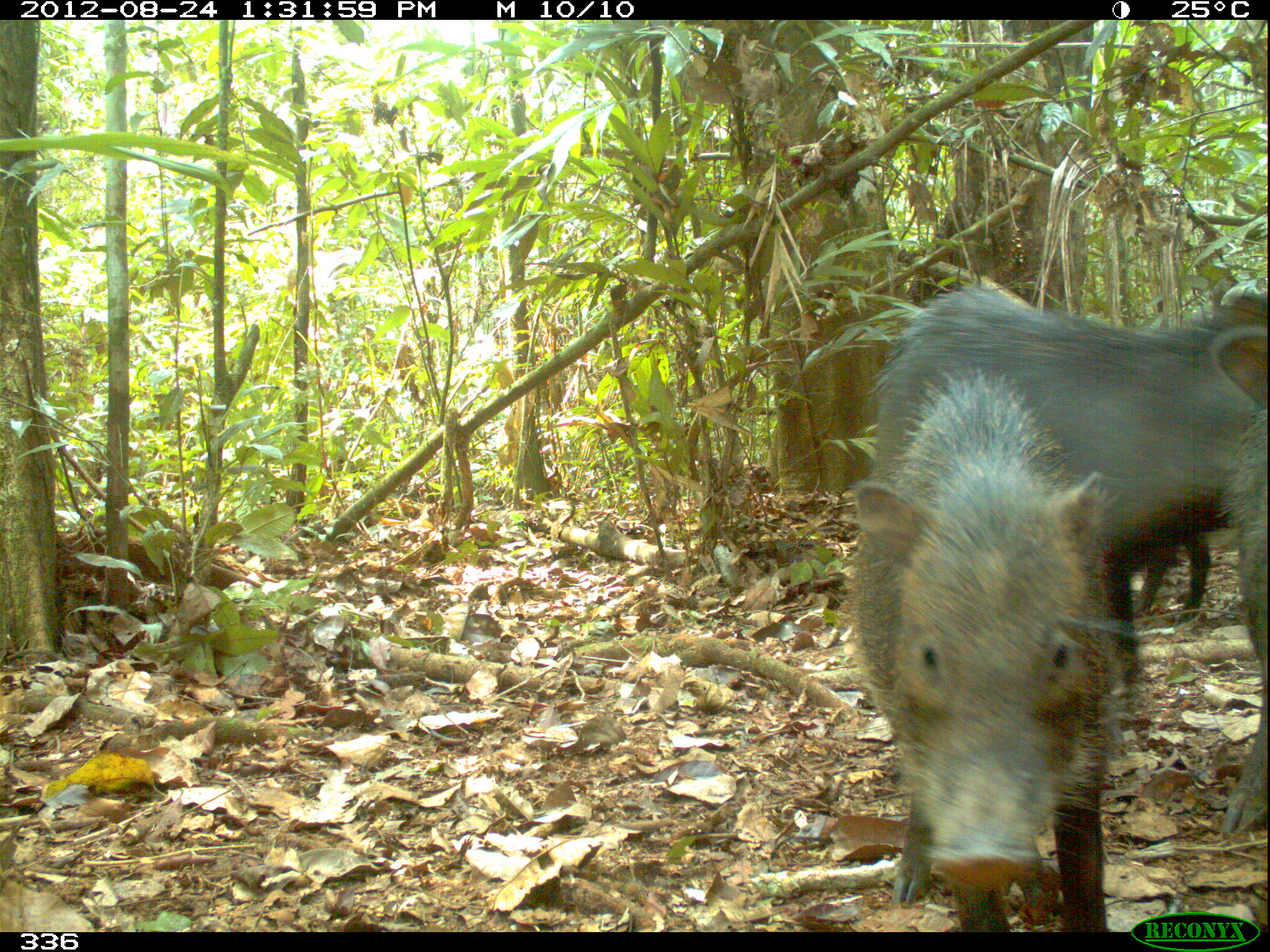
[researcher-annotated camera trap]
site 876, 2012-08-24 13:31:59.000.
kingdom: Animalia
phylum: Chordata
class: Mammalia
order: Artiodactyla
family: Tayassuidae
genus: Tayassu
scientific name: Tayassu pecari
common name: white-lipped peccary